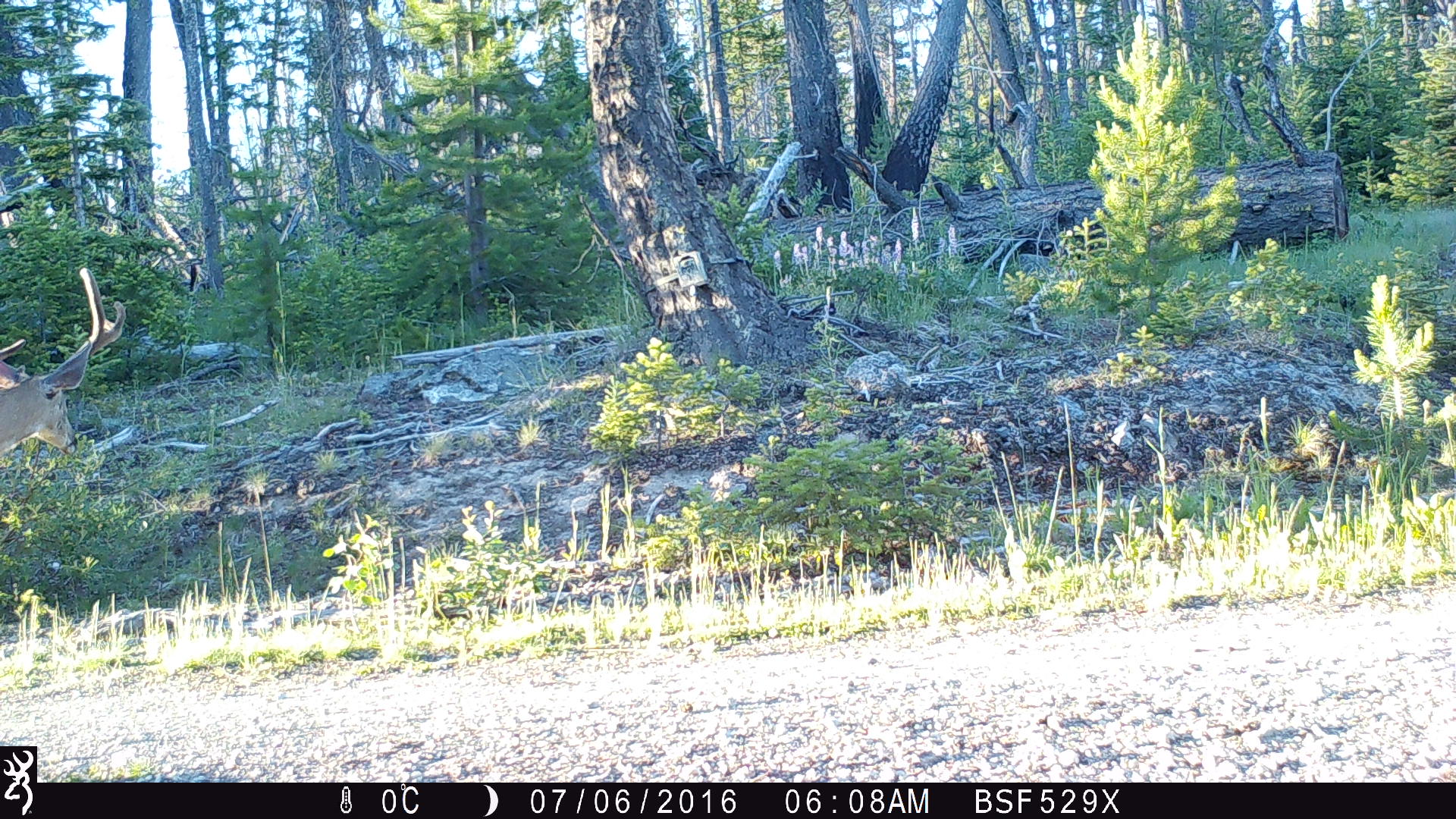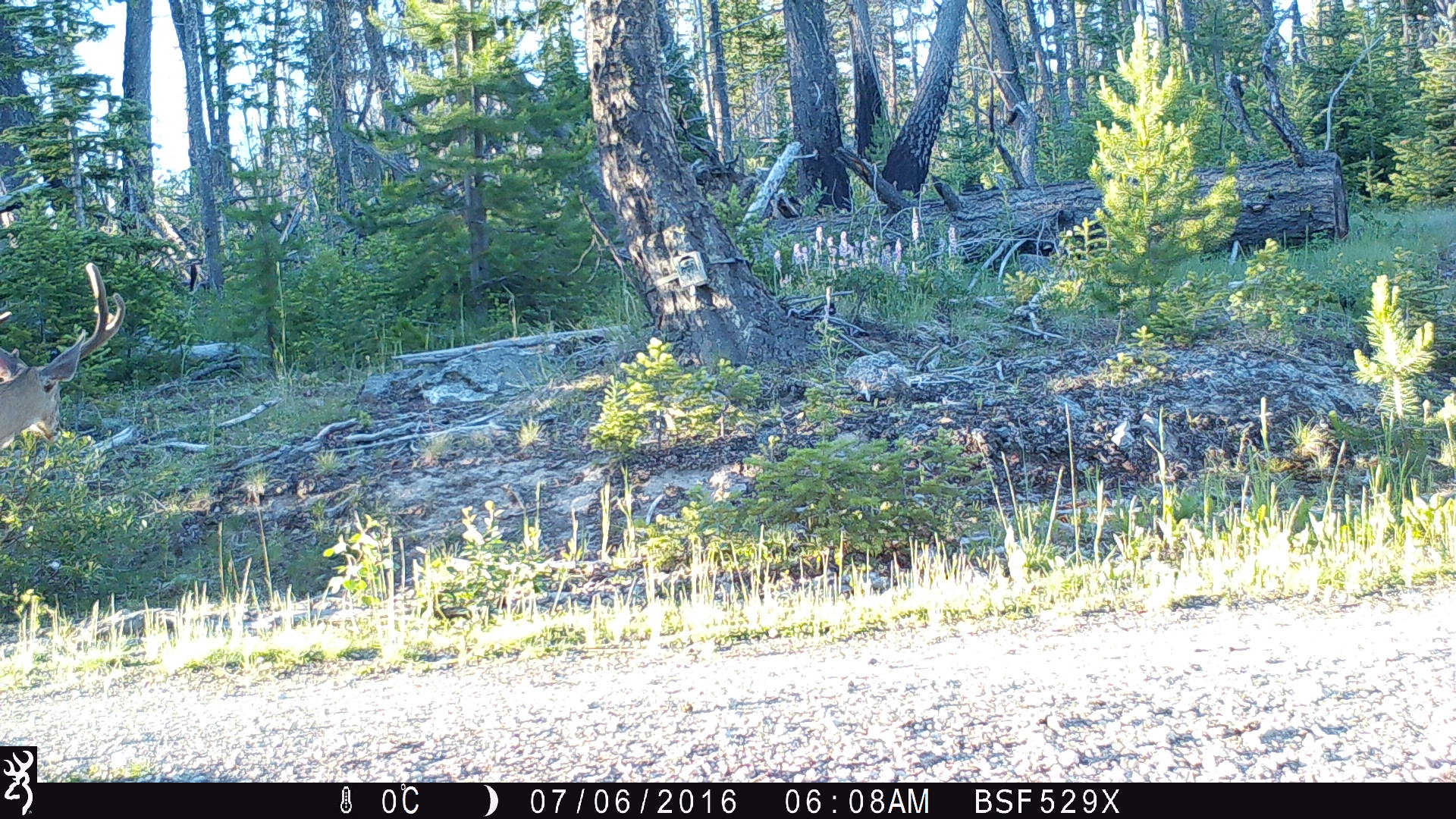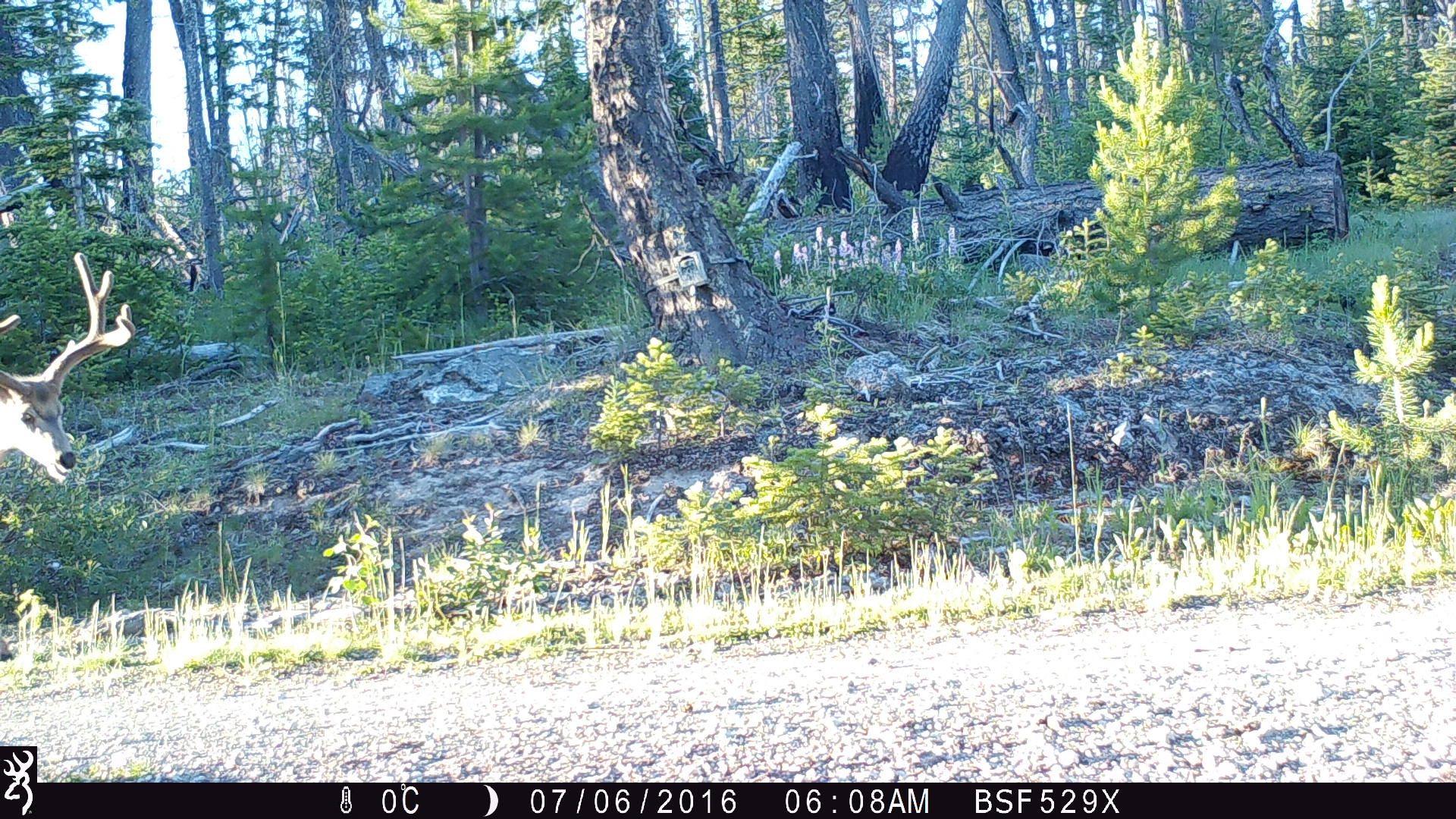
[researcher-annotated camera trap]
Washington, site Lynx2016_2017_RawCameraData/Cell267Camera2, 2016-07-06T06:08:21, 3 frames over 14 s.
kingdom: Animalia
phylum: Chordata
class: Mammalia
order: Artiodactyla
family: Cervidae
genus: Odocoileus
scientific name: Odocoileus hemionus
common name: mule deer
Odocoileus hemionus (mule deer). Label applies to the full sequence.